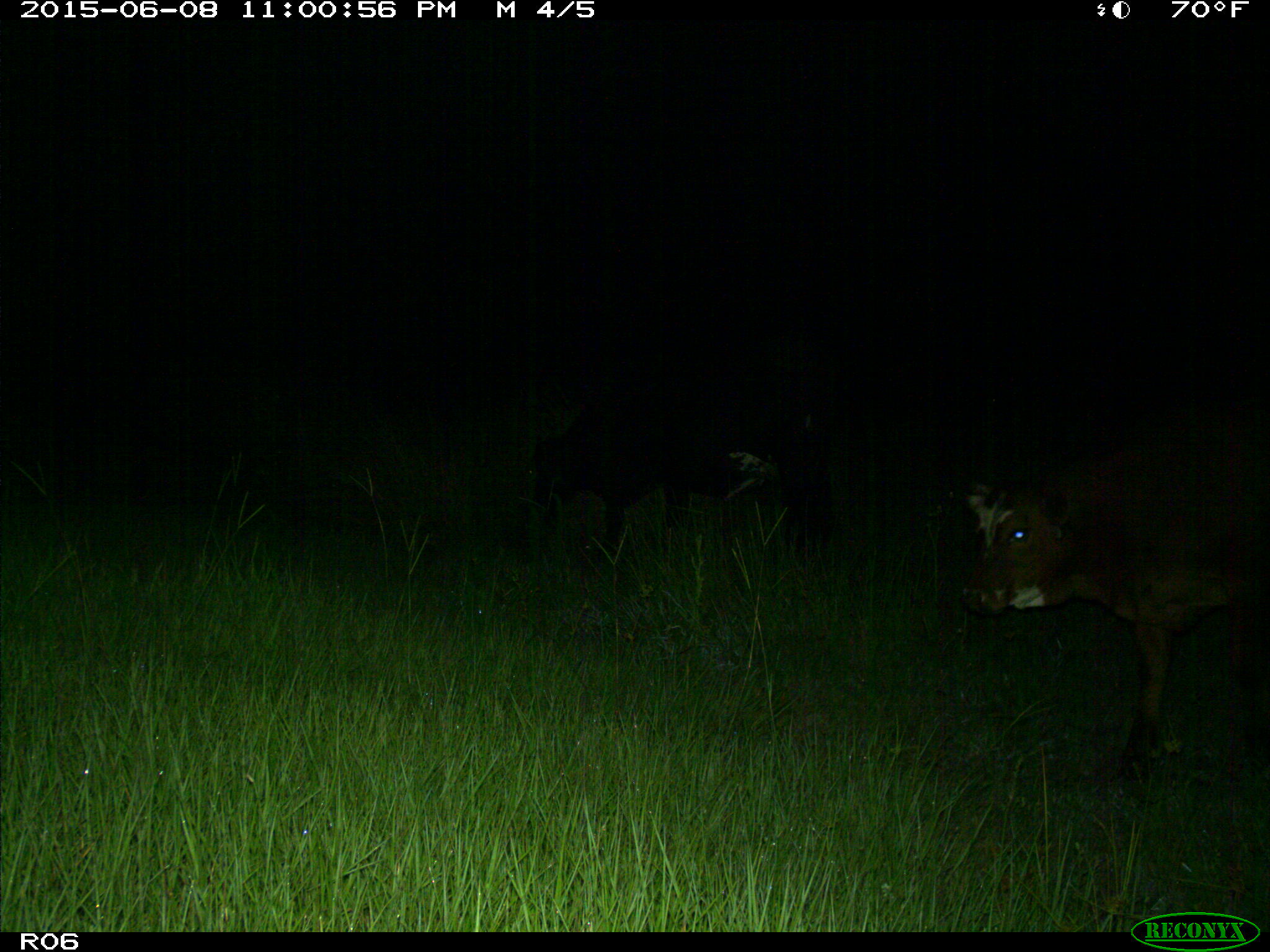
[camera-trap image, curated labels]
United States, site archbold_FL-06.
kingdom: Animalia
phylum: Chordata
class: Mammalia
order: Artiodactyla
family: Bovidae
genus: Bos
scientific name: Bos taurus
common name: domestic cow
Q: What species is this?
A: Bos taurus (domestic cow).